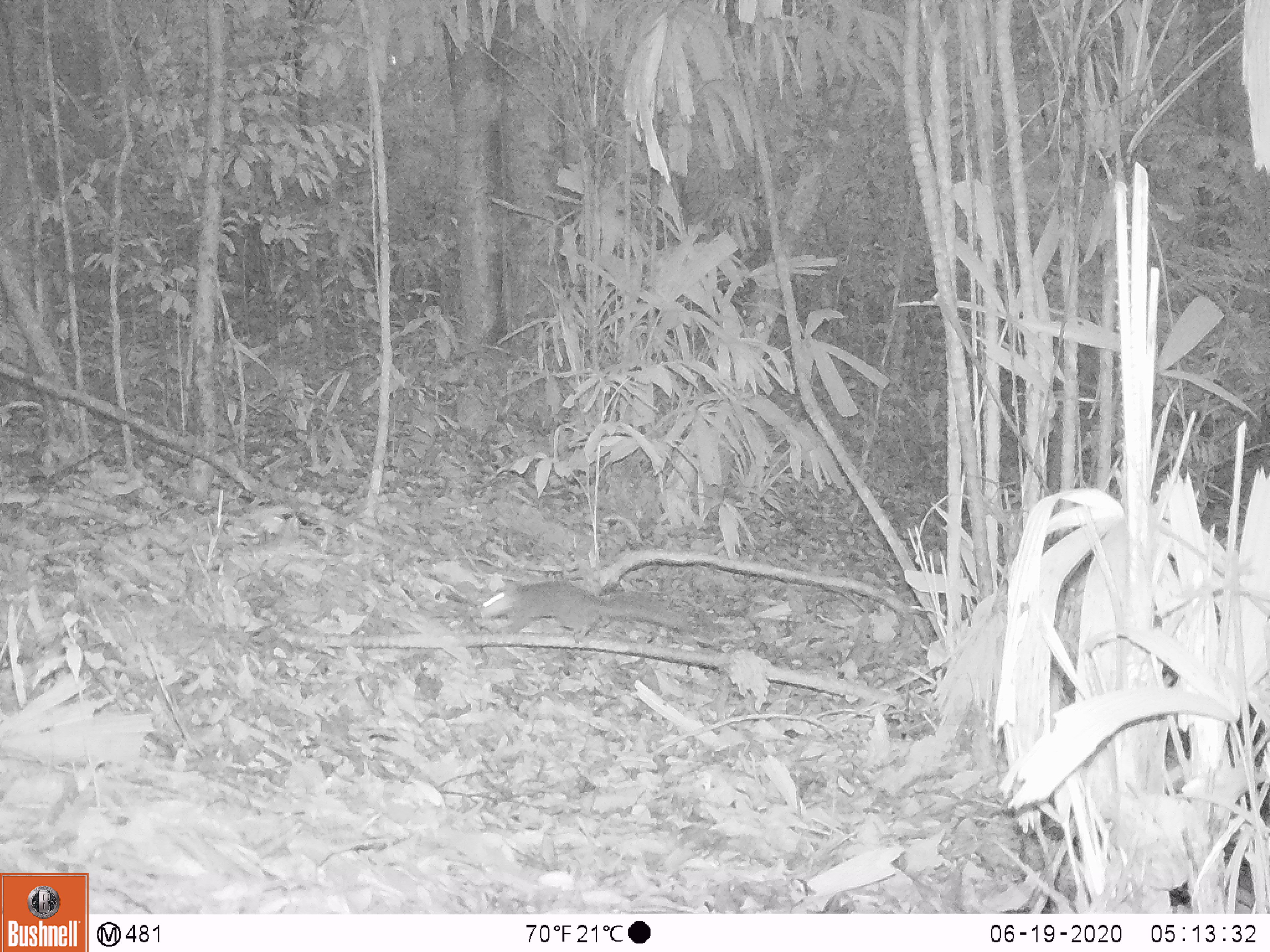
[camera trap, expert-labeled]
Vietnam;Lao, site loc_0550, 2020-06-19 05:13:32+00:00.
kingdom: Animalia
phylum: Chordata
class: Mammalia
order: Rodentia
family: Sciuridae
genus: Dremomys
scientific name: Dremomys rufigenis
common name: red-cheeked squirrel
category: red cheeked squirrel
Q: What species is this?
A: Red cheeked squirrel (red-cheeked squirrel) (Dremomys rufigenis).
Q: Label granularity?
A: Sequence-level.